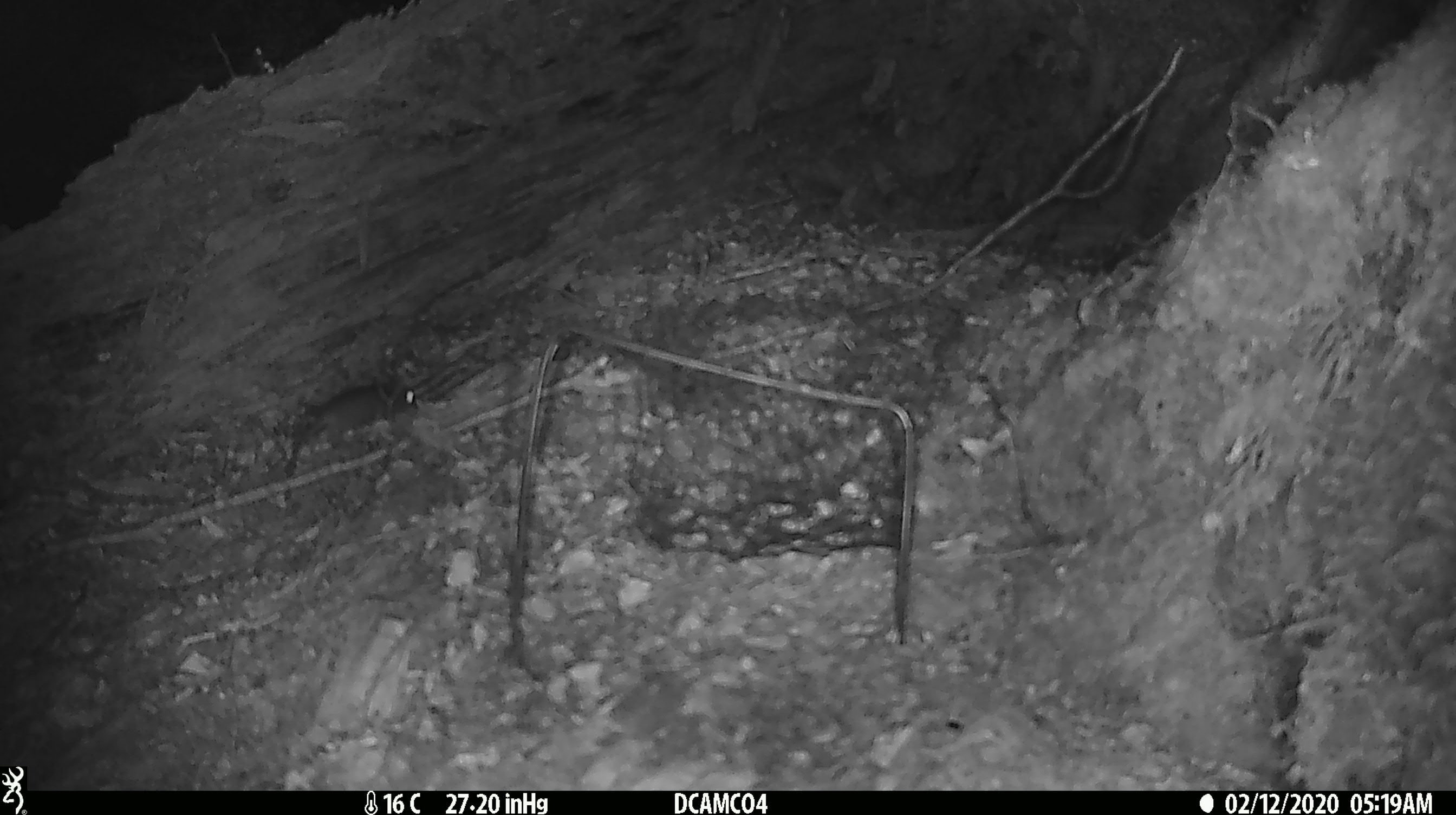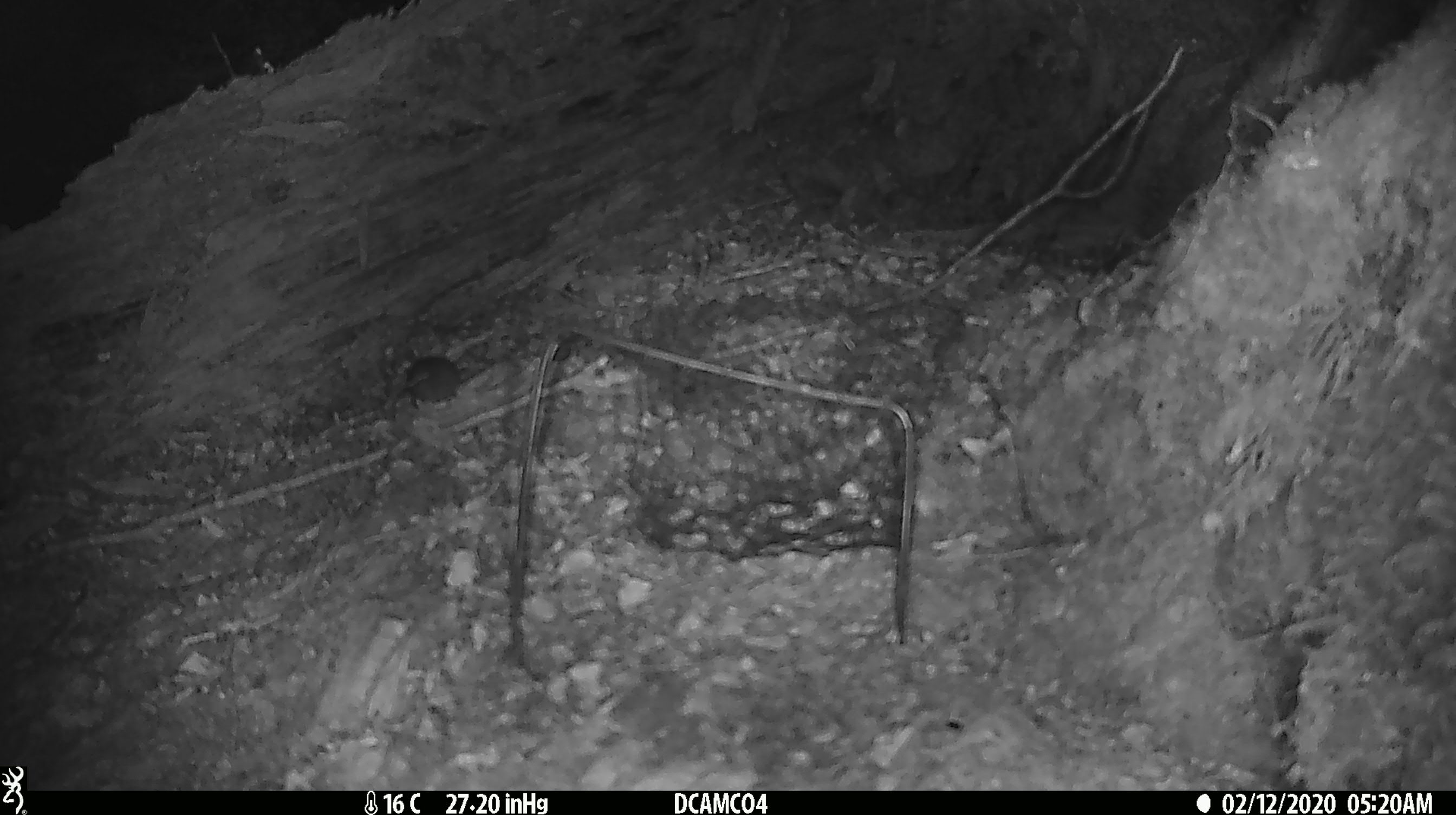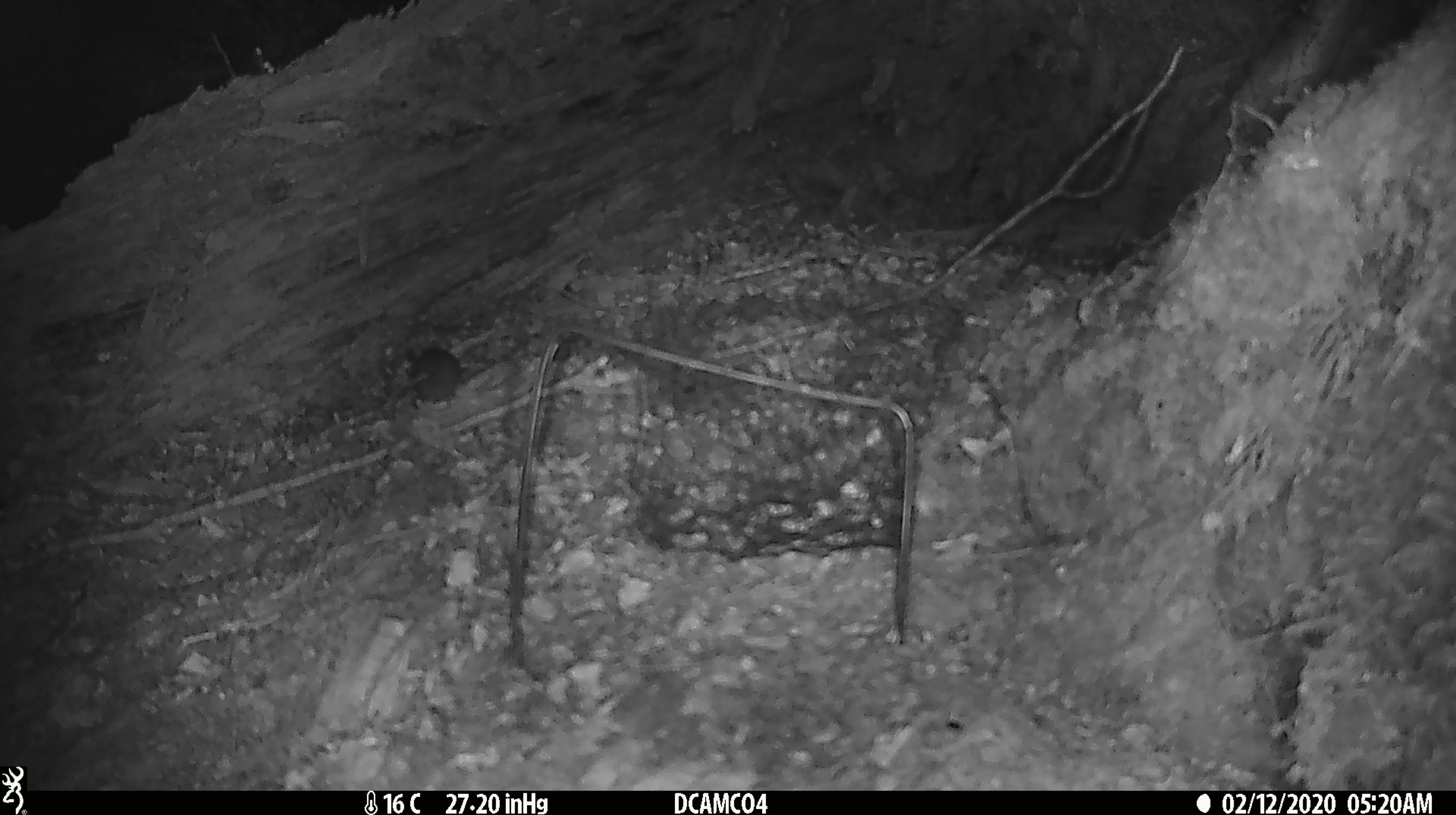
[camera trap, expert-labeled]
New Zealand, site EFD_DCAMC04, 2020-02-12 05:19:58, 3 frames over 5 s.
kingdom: Animalia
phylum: Chordata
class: Mammalia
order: Rodentia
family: Muridae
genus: Mus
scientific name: Mus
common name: mouse